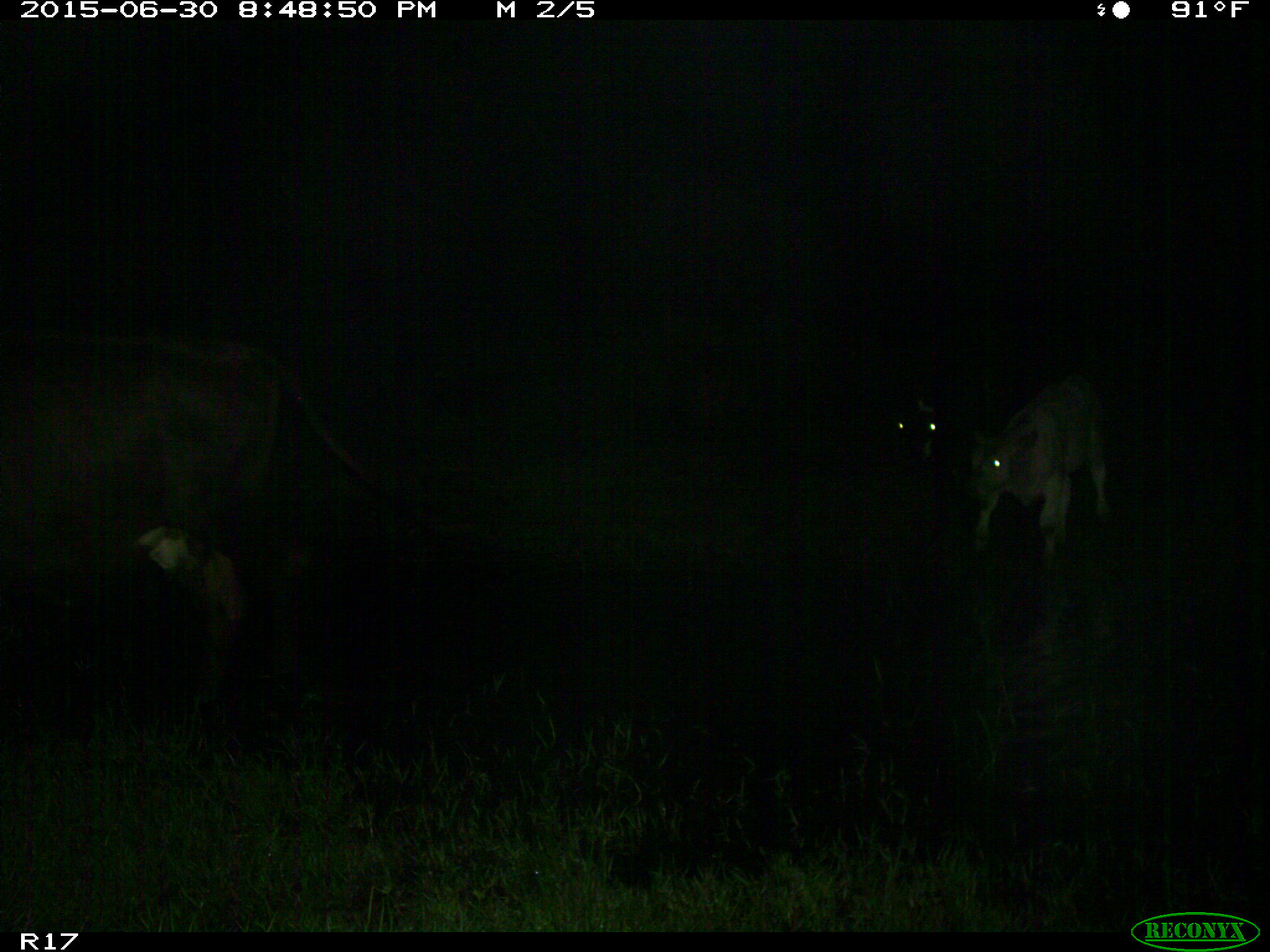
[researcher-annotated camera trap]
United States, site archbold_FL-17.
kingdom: Animalia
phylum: Chordata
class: Mammalia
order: Artiodactyla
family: Bovidae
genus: Bos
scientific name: Bos taurus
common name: domestic cow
Bos taurus (domestic cow).